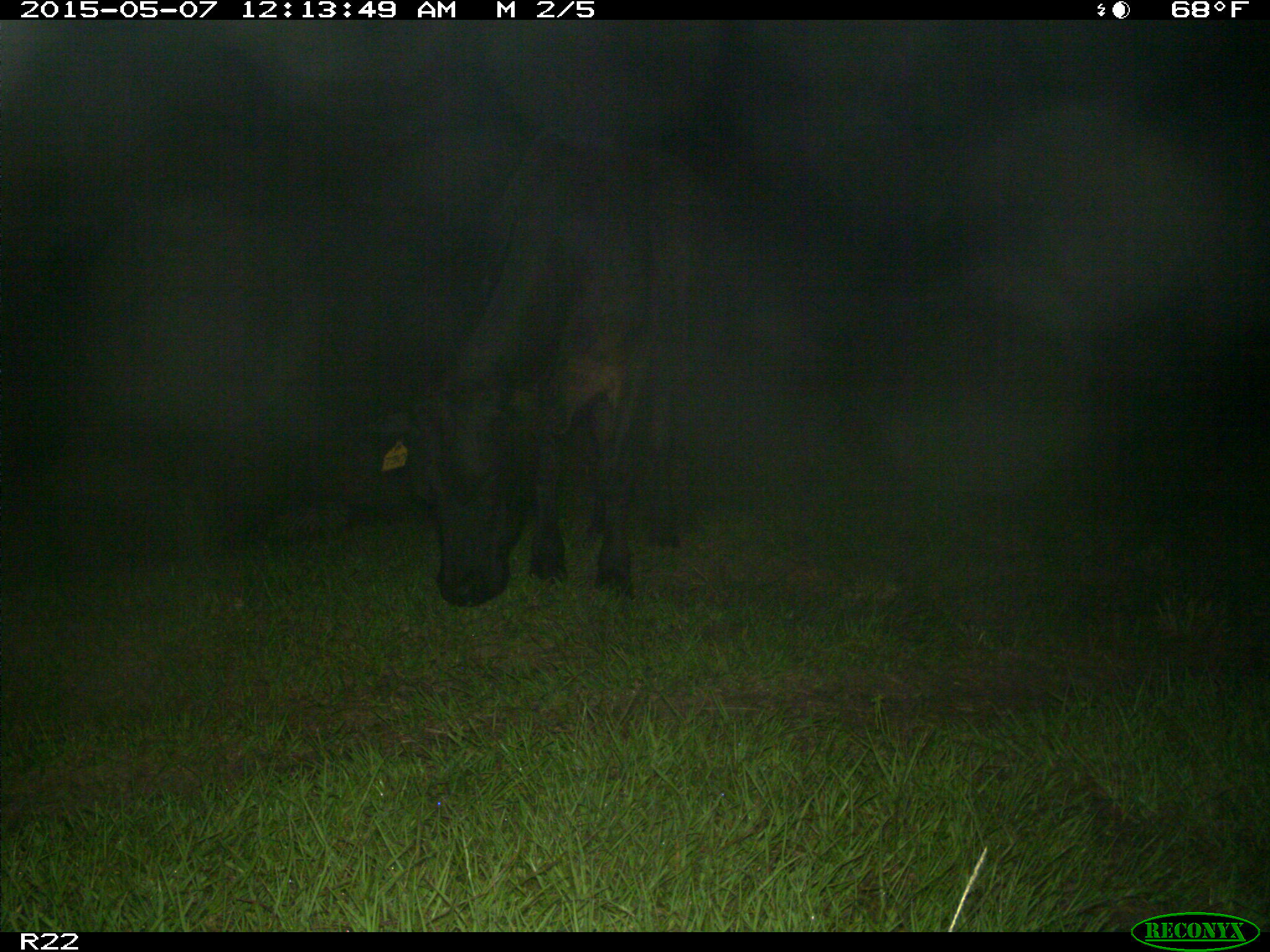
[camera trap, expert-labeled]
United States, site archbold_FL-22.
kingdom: Animalia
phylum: Chordata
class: Mammalia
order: Artiodactyla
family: Bovidae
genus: Bos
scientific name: Bos taurus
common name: domestic cow